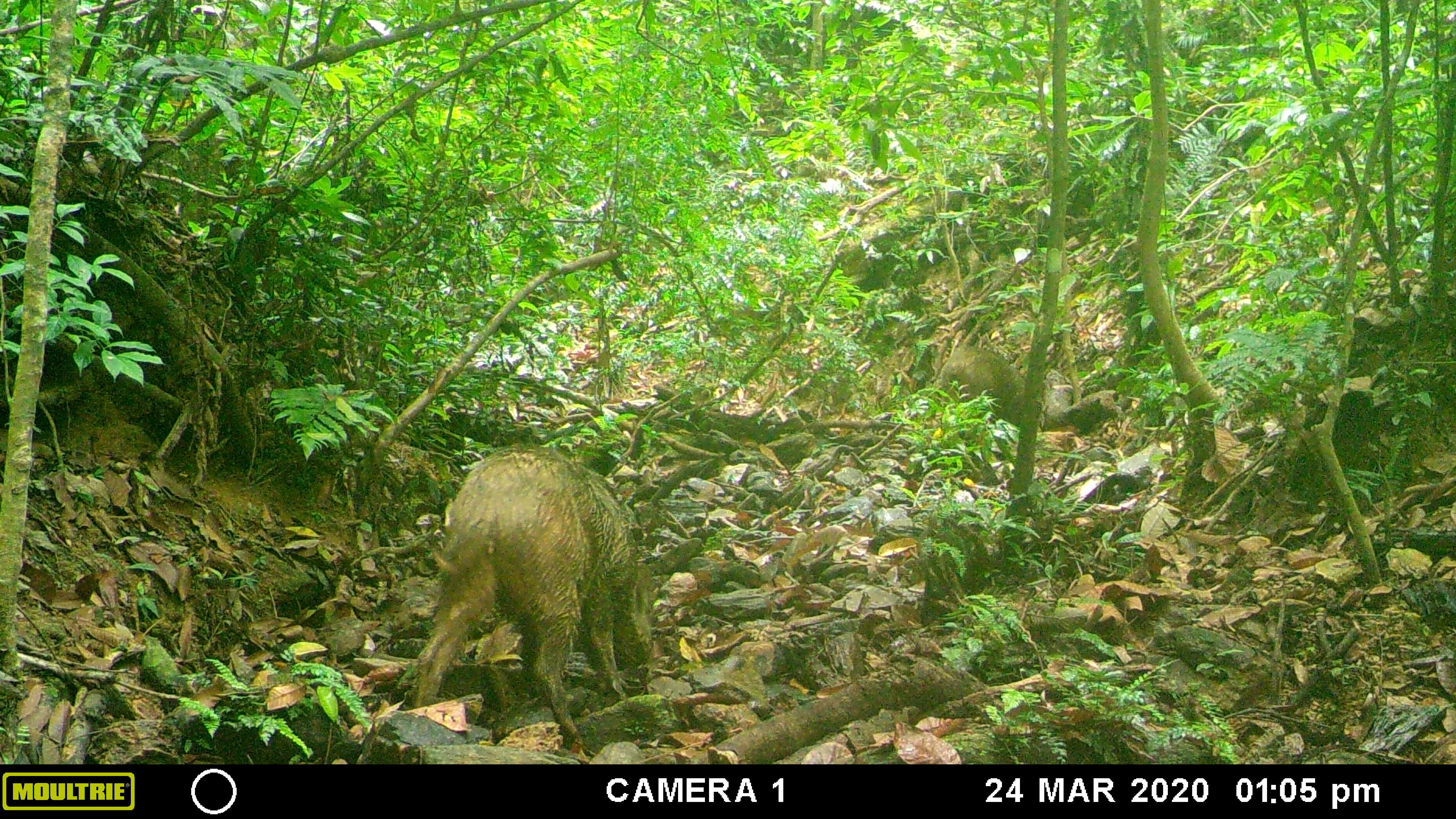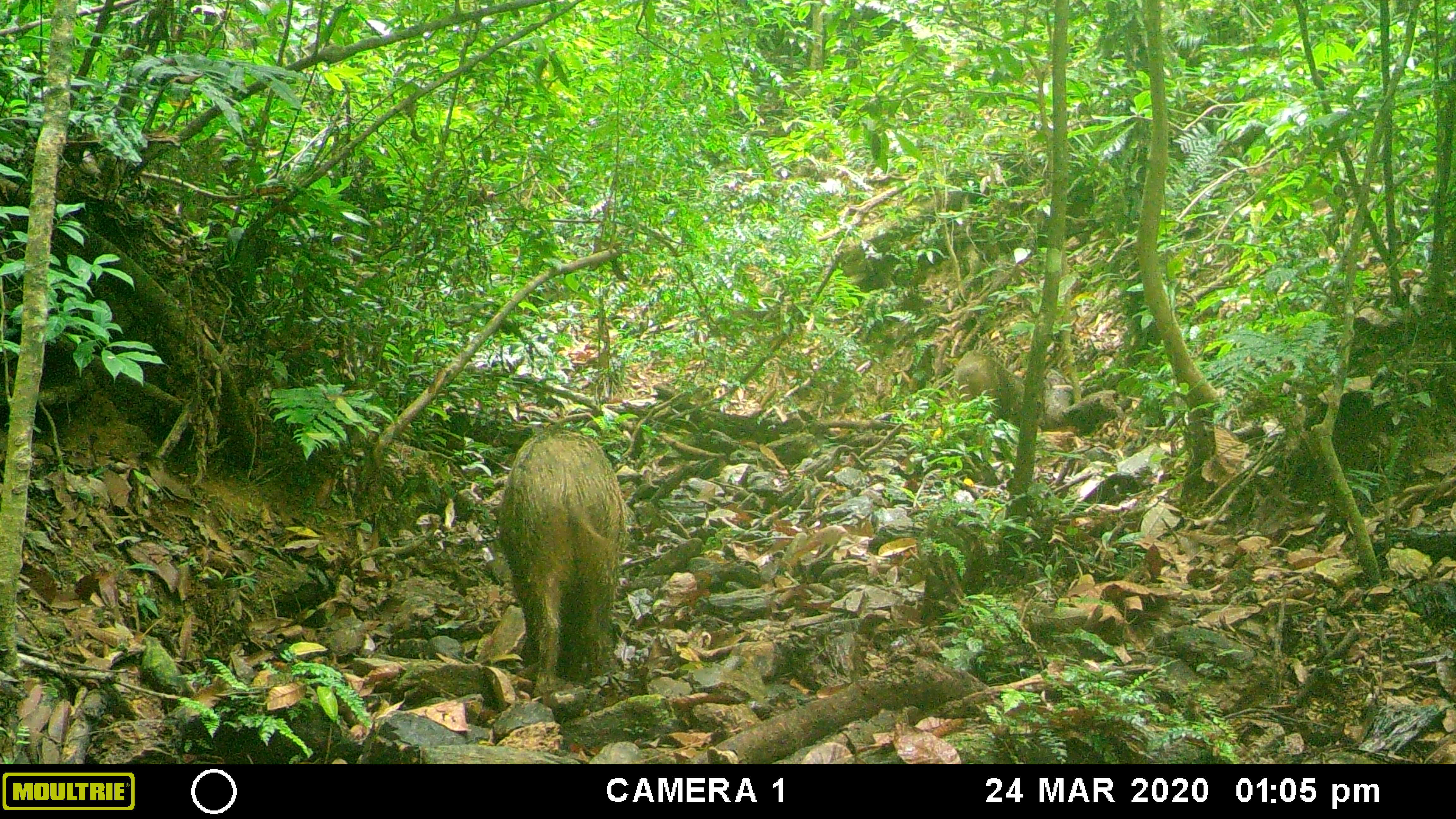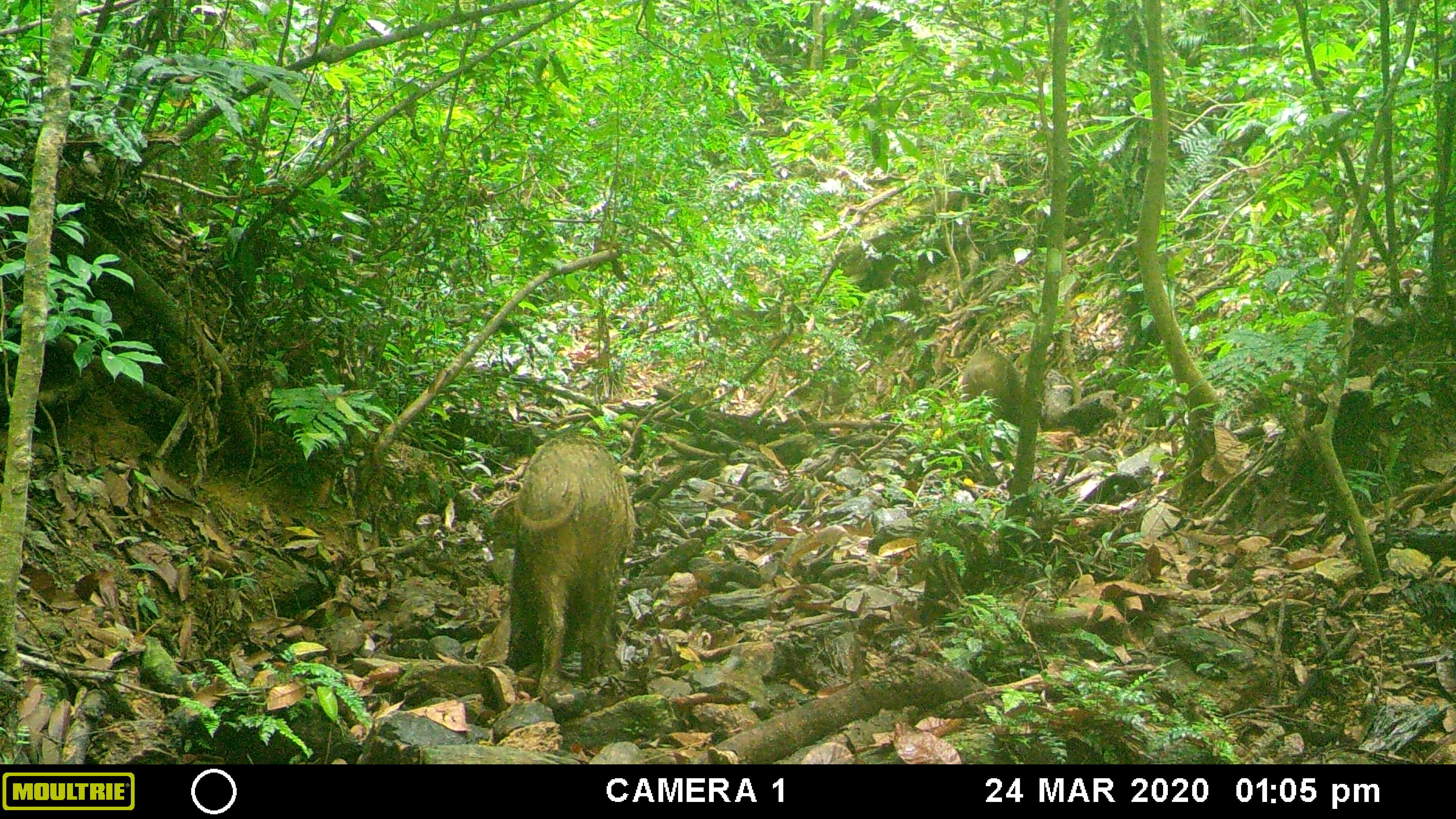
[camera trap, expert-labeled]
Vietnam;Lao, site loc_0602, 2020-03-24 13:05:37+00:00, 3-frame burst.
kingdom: Animalia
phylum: Chordata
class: Mammalia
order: Artiodactyla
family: Suidae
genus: Sus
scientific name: Sus scrofa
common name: eurasian wild pig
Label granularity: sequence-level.